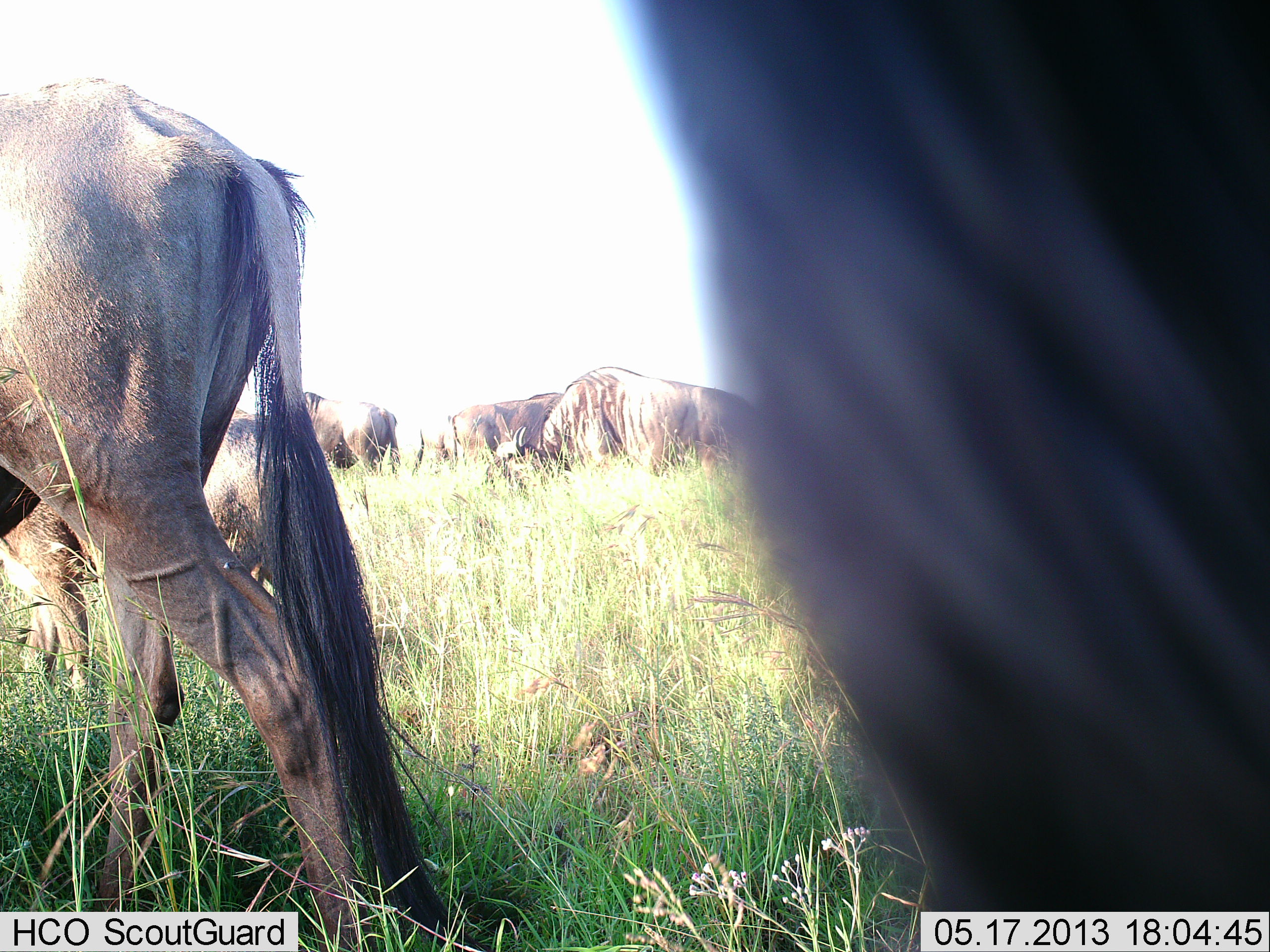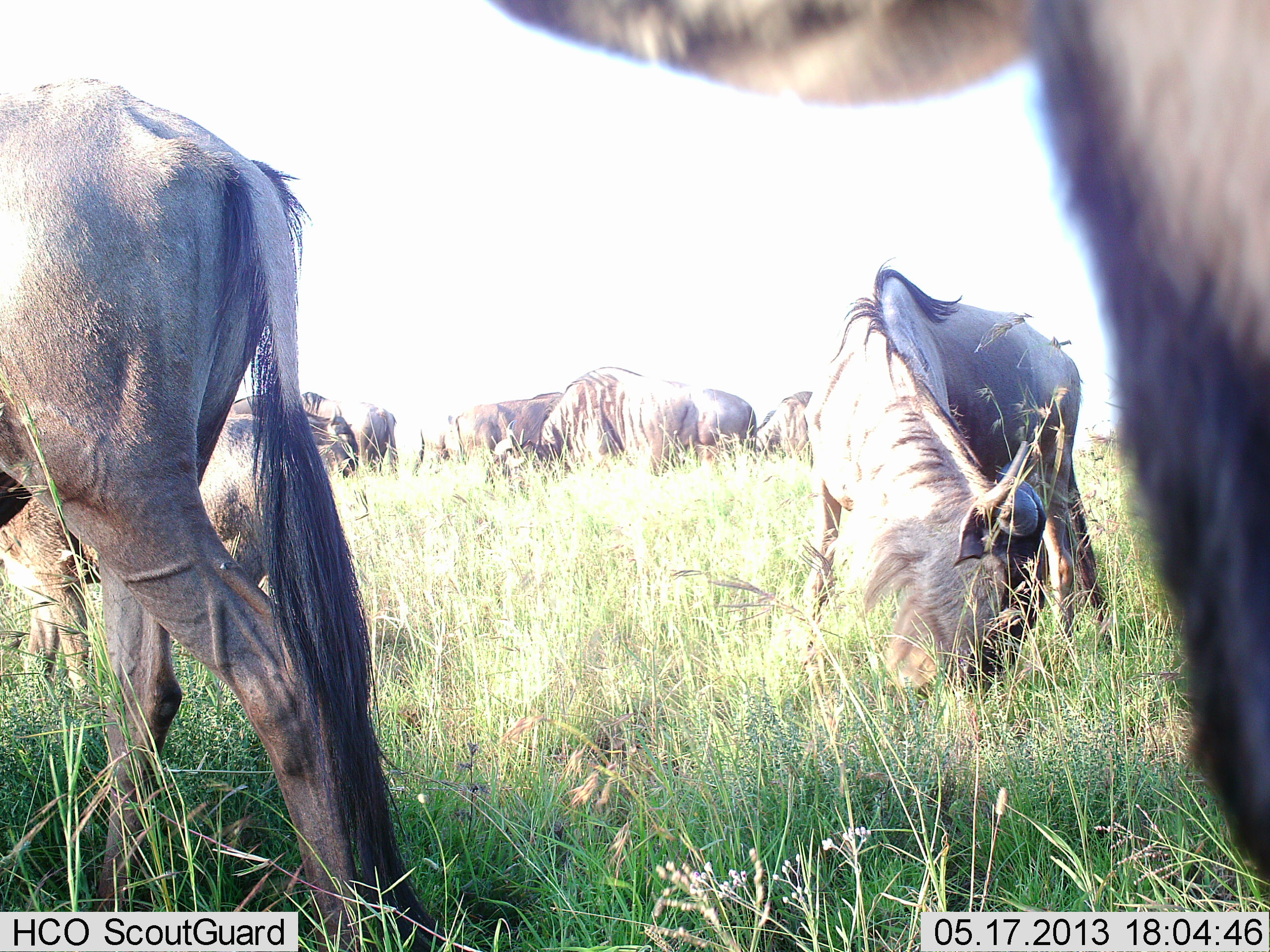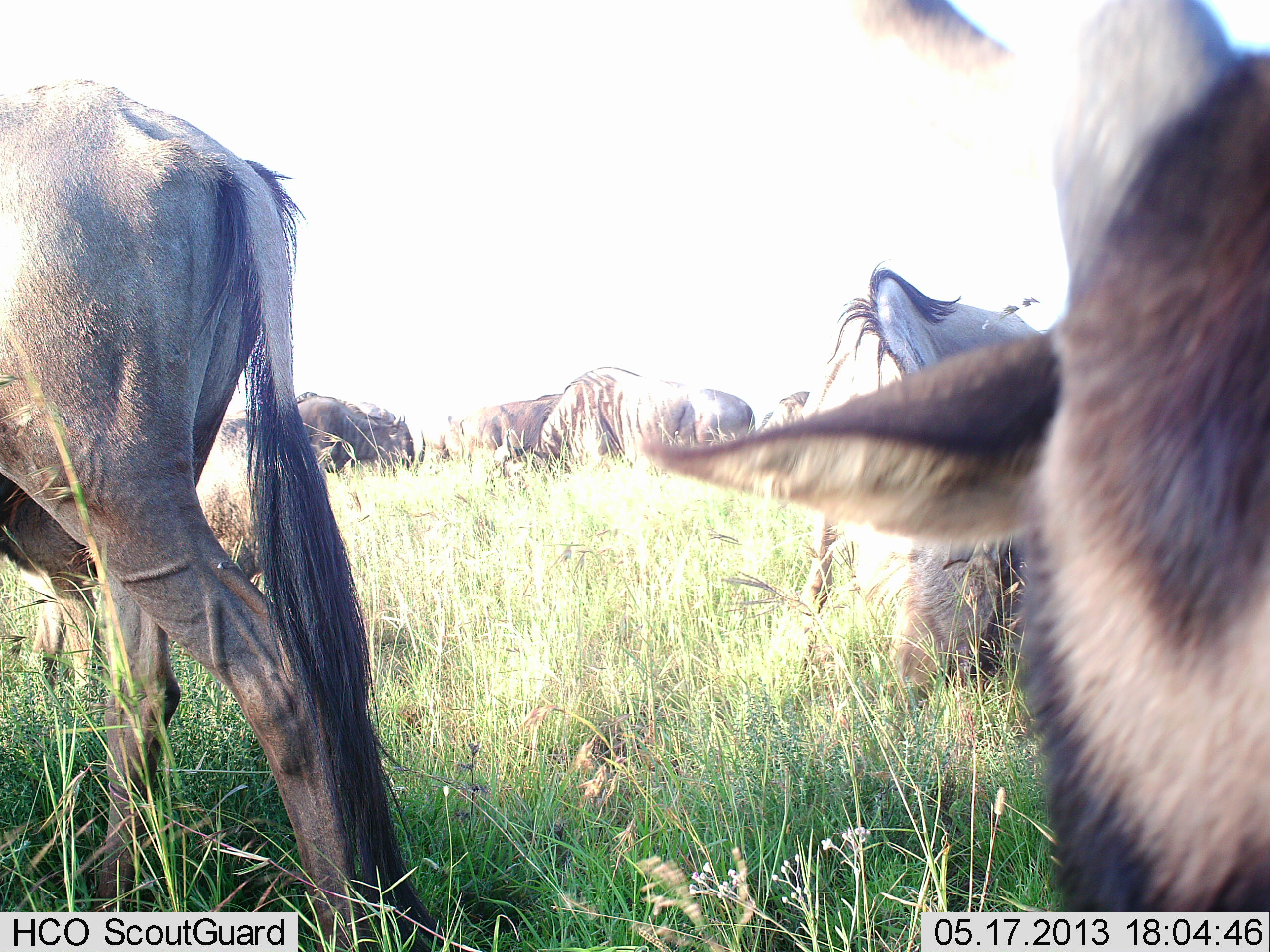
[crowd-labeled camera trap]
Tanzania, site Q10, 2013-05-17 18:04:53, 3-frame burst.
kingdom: Animalia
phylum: Chordata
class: Mammalia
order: Artiodactyla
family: Bovidae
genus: Connochaetes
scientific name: Connochaetes taurinus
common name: blue wildebeest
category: wildebeest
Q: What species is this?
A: Wildebeest (blue wildebeest) (Connochaetes taurinus).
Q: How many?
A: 9.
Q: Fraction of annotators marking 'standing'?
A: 55%.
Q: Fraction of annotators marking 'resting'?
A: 0%.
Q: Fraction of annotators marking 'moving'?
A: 27%.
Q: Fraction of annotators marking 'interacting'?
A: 3%.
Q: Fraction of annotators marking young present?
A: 12%.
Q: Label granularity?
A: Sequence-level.